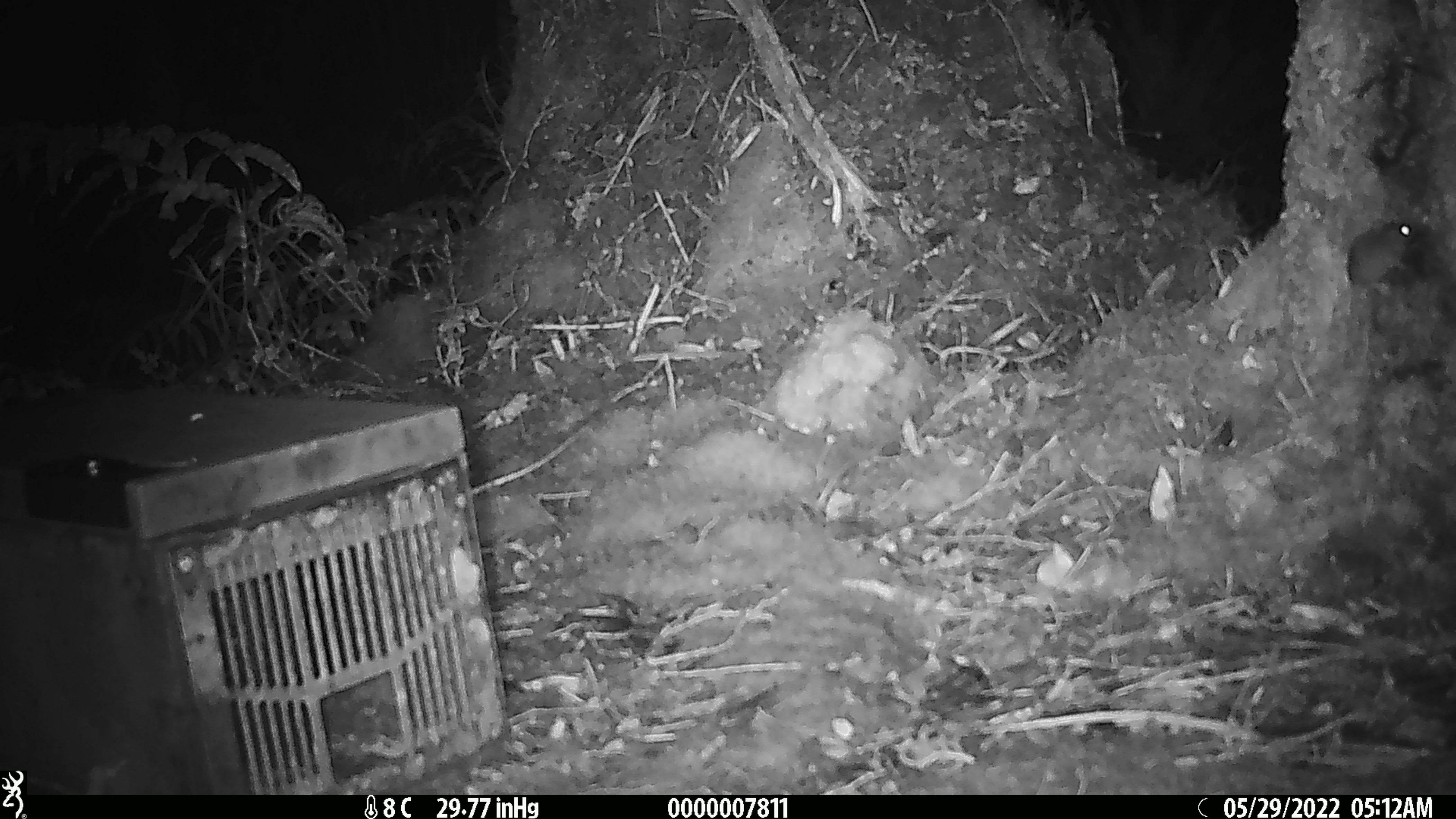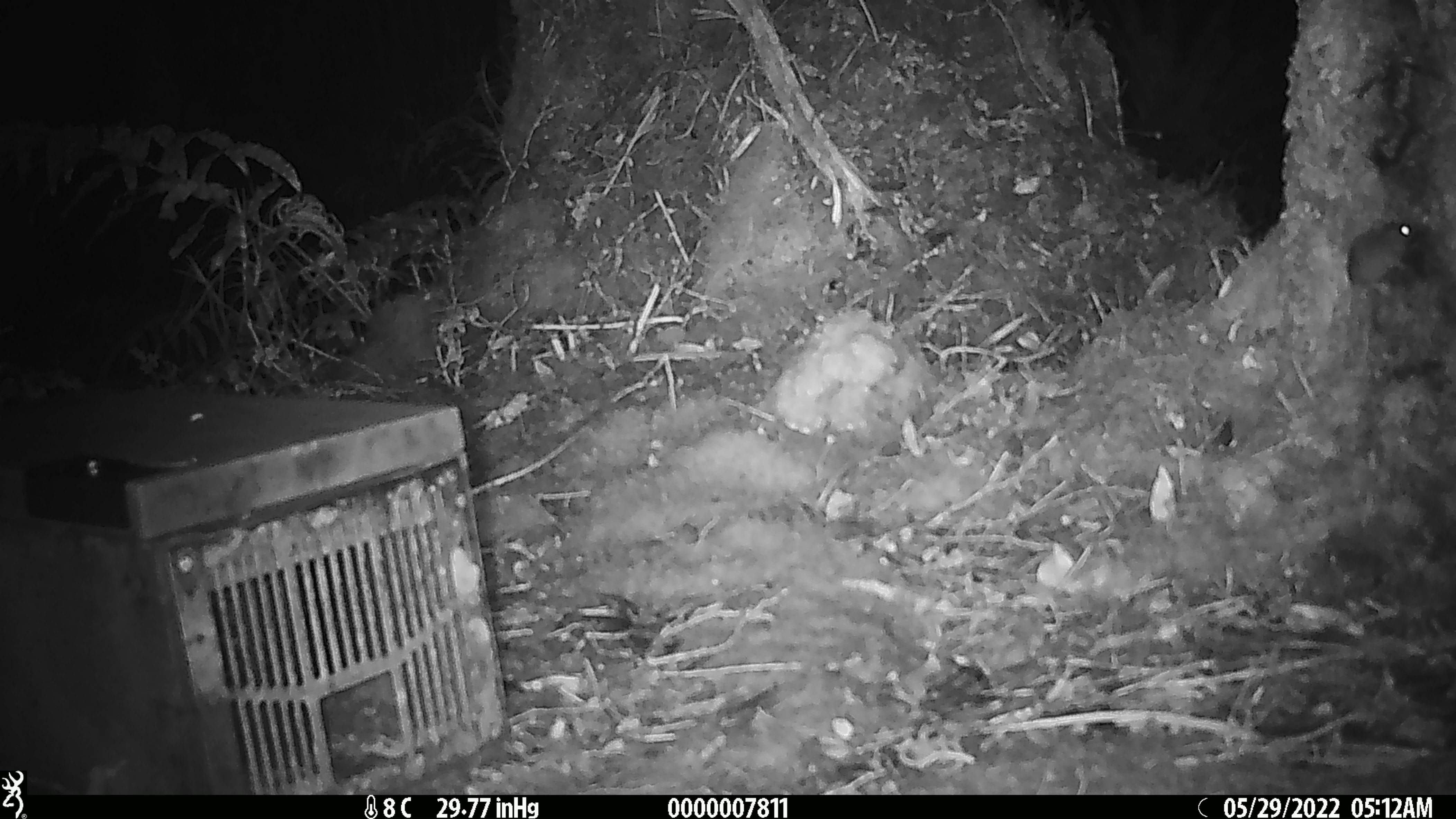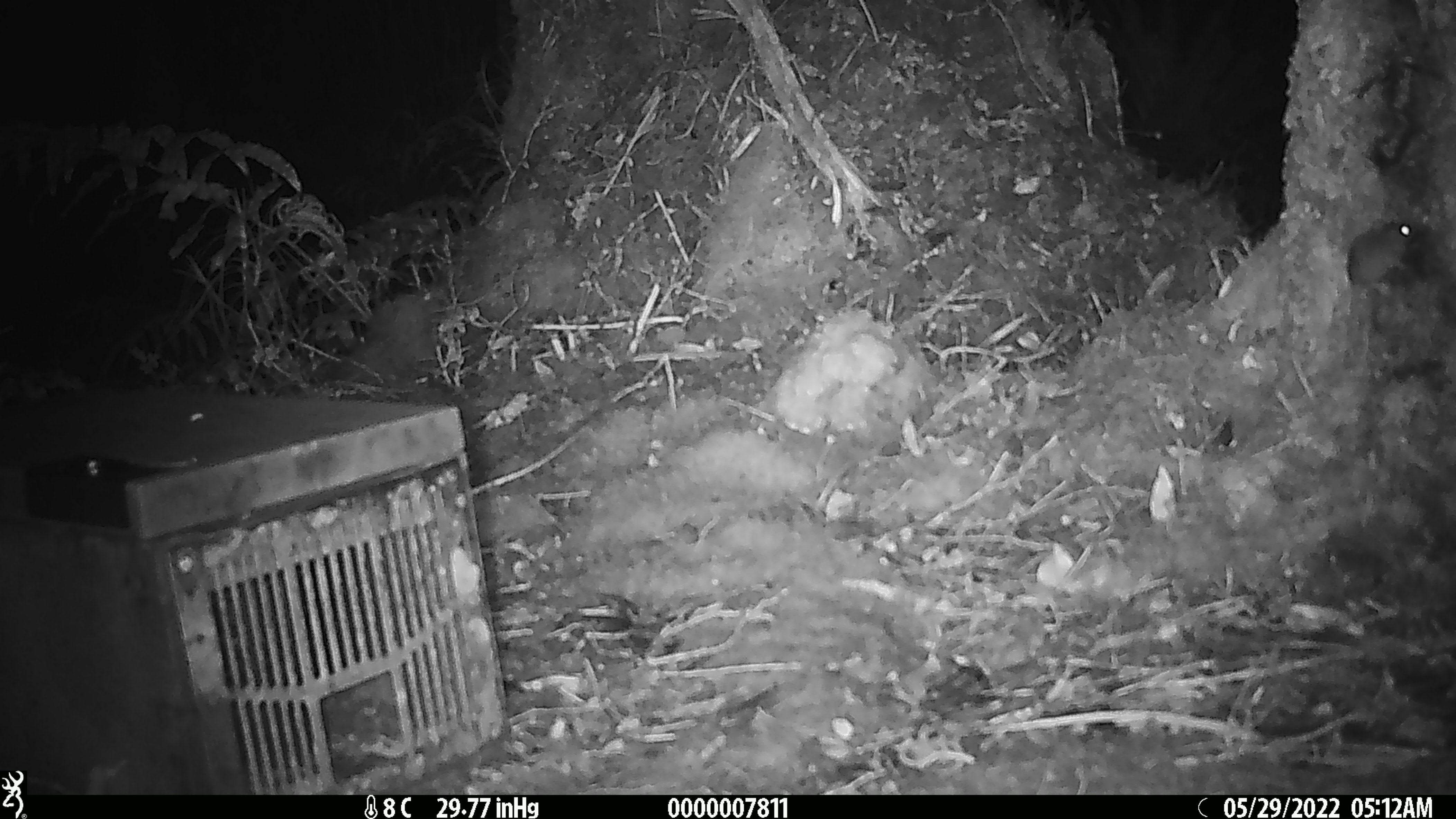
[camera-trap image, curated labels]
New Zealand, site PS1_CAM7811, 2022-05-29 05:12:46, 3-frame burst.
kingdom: Animalia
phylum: Chordata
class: Mammalia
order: Rodentia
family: Muridae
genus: Mus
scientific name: Mus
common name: mouse